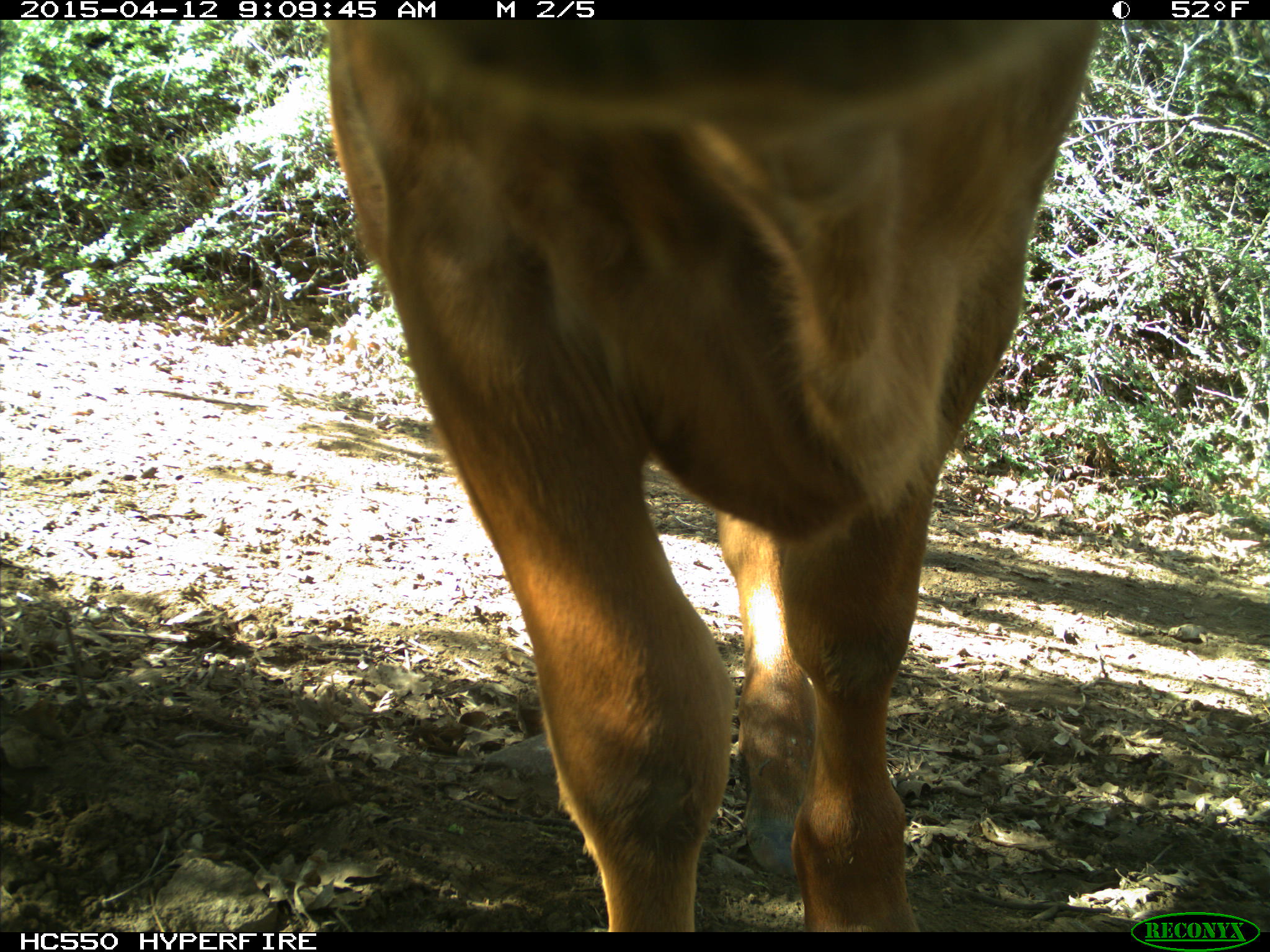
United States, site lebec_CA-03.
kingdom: Animalia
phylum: Chordata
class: Mammalia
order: Artiodactyla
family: Bovidae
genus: Bos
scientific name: Bos taurus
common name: domestic cow